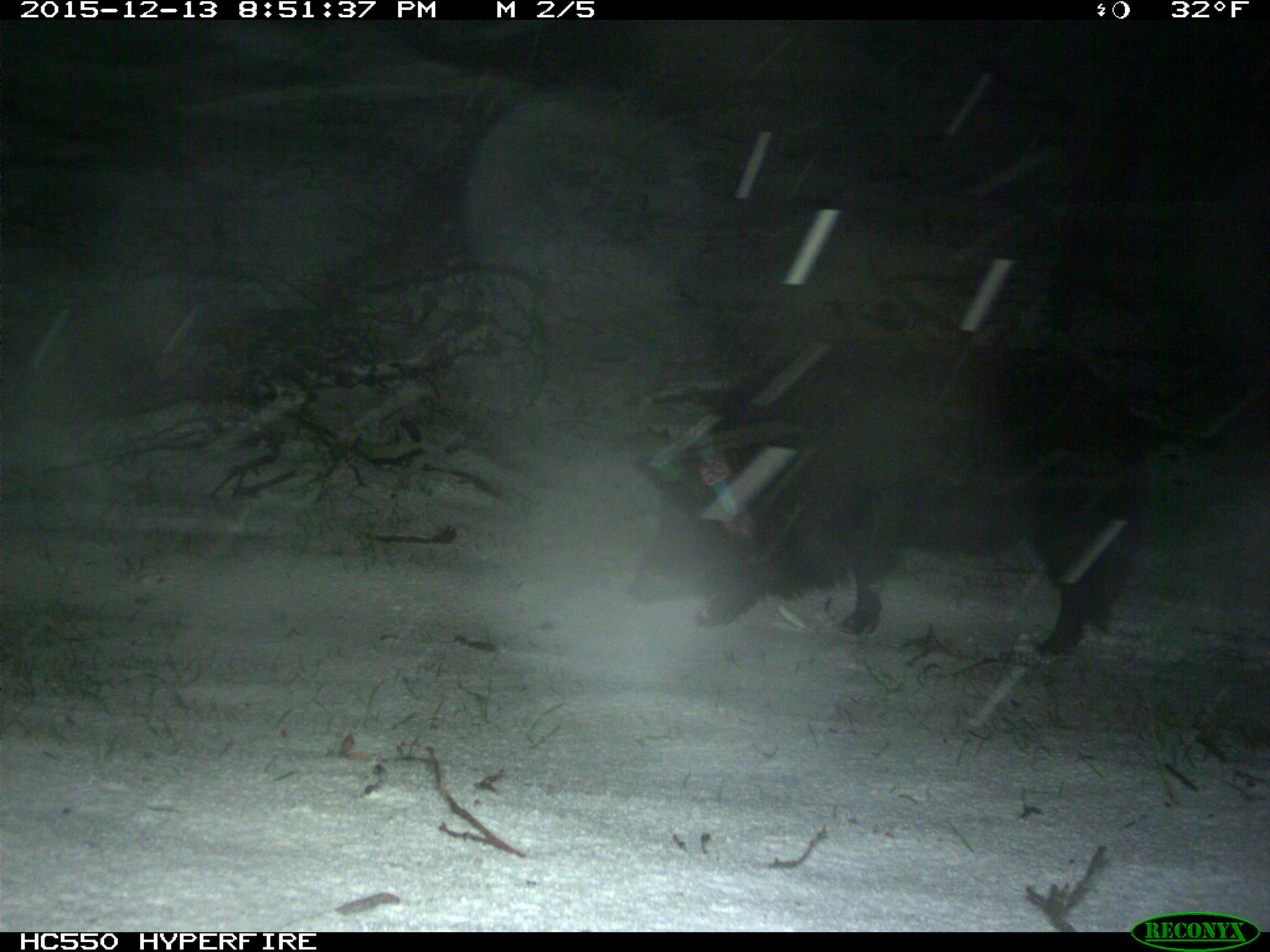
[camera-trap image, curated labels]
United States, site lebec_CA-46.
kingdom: Animalia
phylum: Chordata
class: Mammalia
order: Artiodactyla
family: Suidae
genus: Sus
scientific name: Sus scrofa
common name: wild boar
Sus scrofa (wild boar).